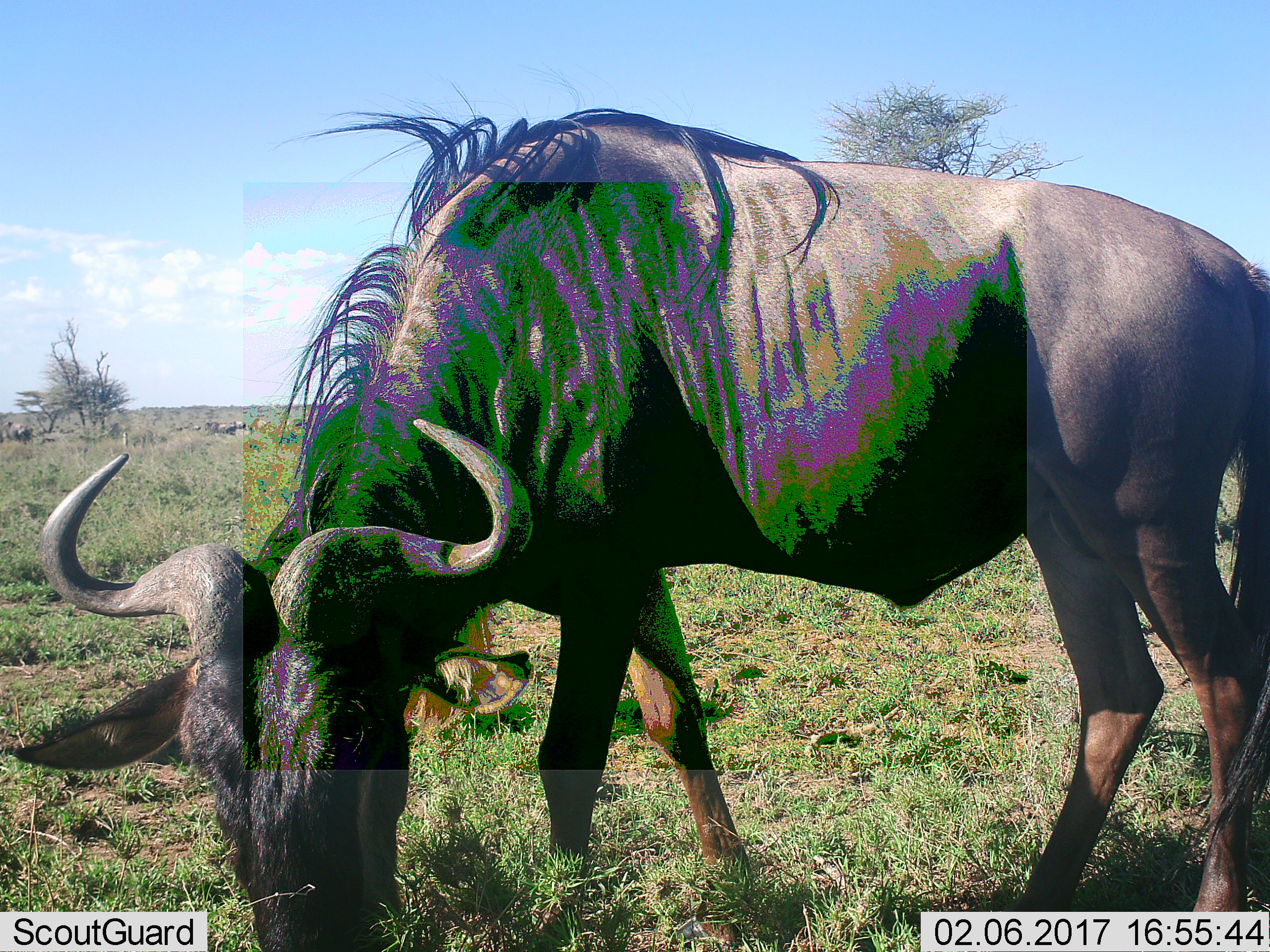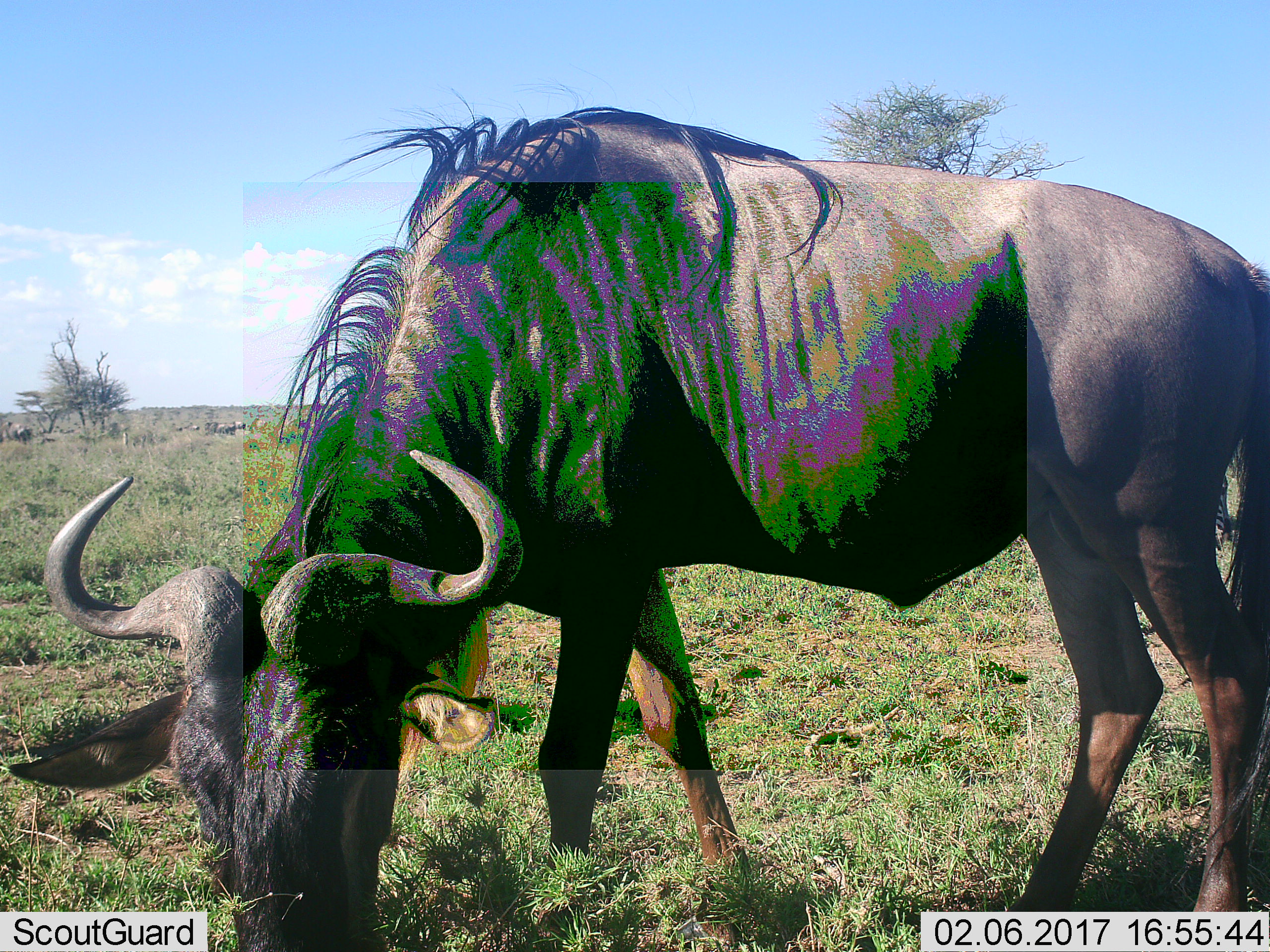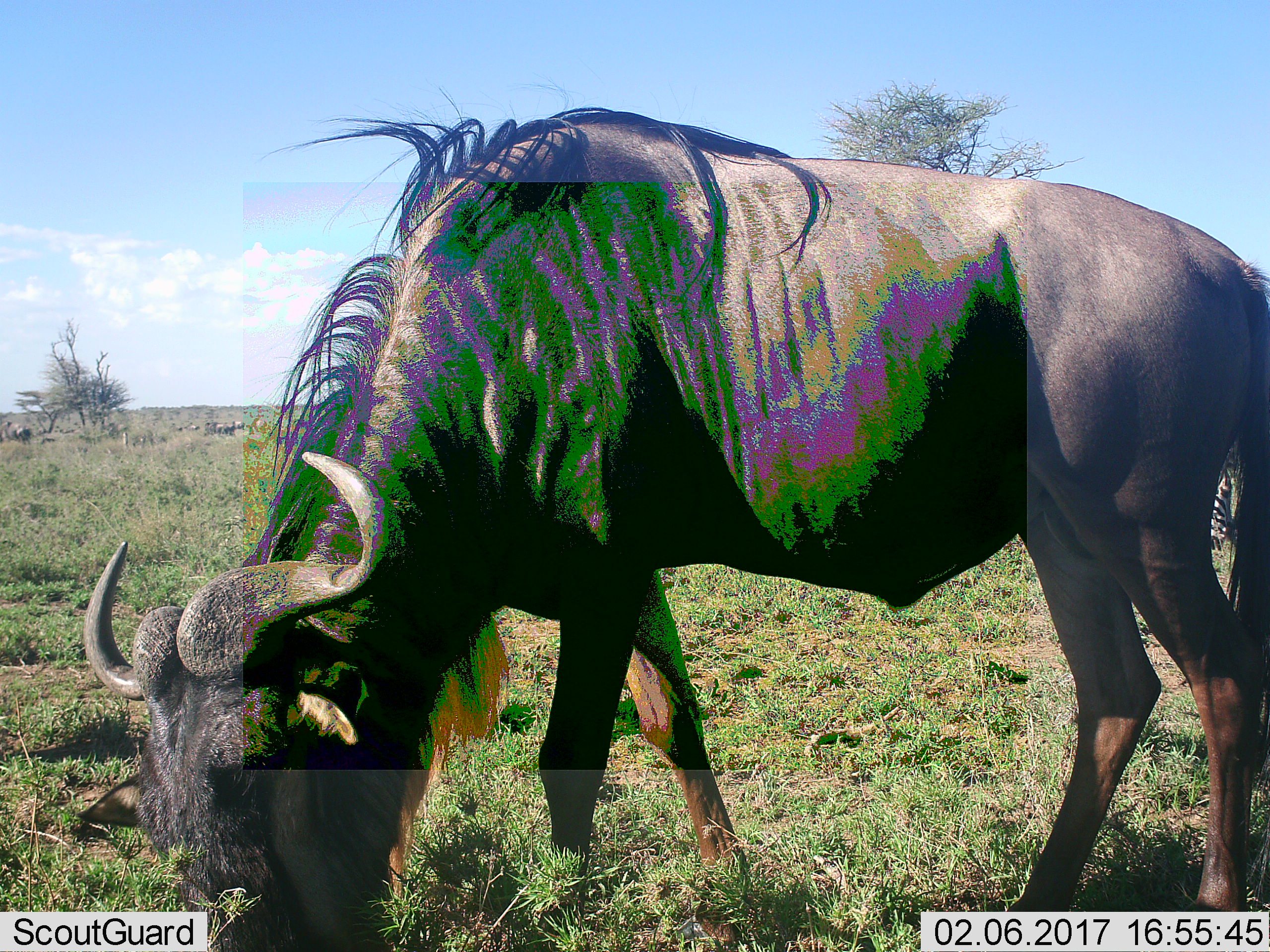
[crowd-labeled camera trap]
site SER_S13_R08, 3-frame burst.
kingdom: Animalia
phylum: Chordata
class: Mammalia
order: Artiodactyla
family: Bovidae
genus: Connochaetes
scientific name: Connochaetes taurinus taurinus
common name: blue wildebeest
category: wildebeestblue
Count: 1.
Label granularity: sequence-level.